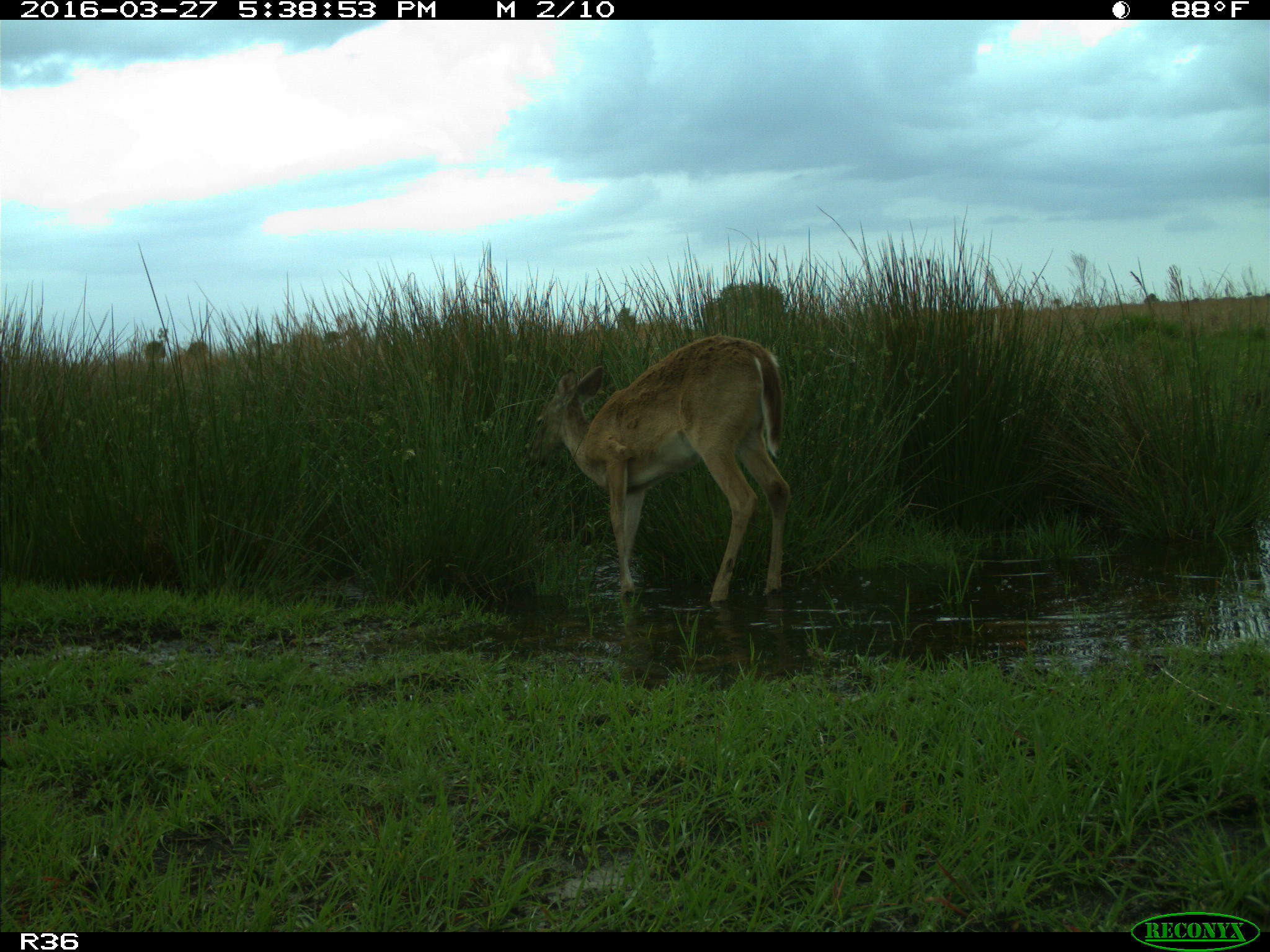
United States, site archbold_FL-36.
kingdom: Animalia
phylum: Chordata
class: Mammalia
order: Artiodactyla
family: Cervidae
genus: Odocoileus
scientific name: Odocoileus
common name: deer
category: unidentified deer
Unidentified deer (deer) (Odocoileus).